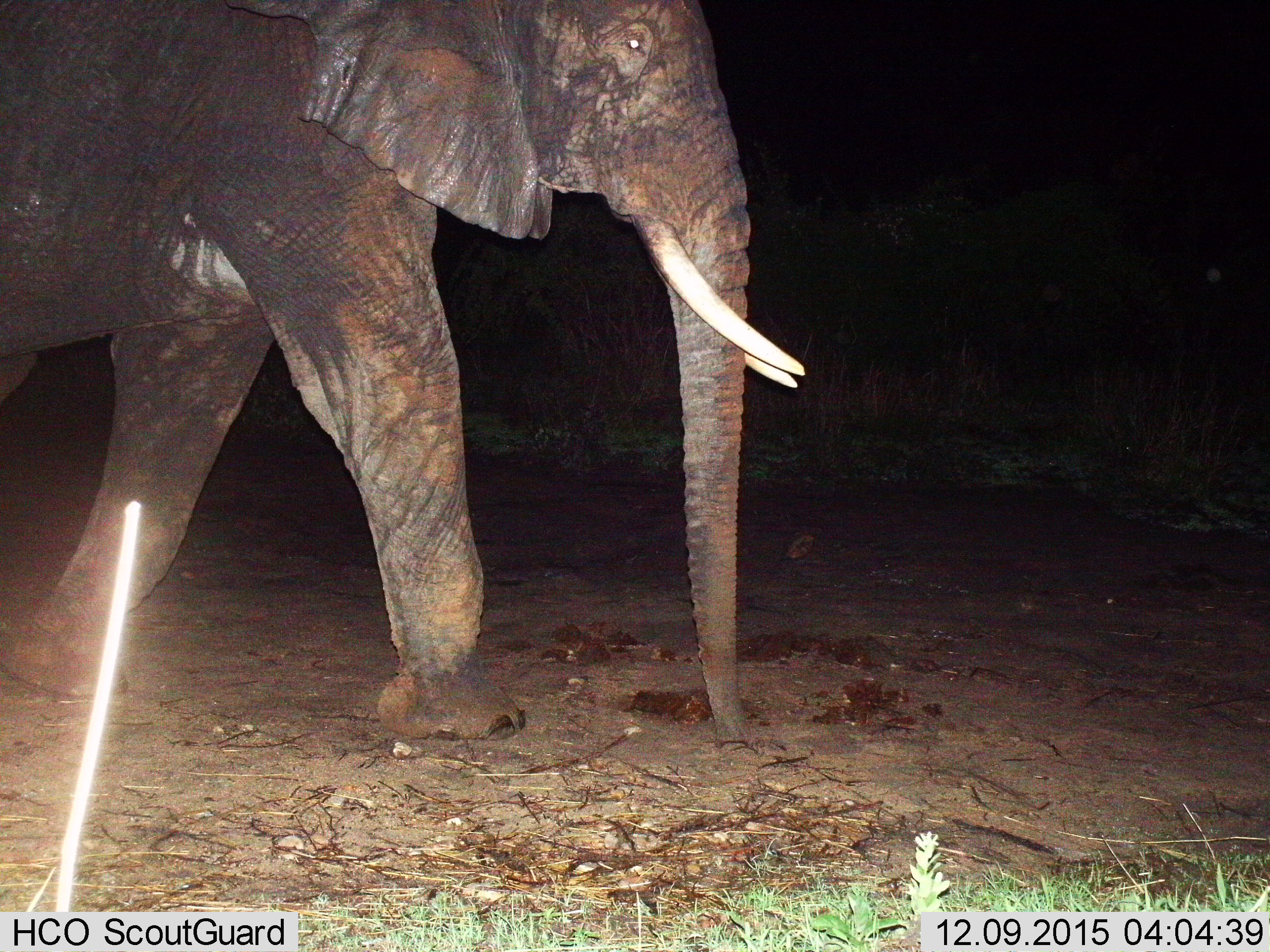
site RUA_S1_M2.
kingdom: Animalia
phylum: Chordata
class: Mammalia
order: Proboscidea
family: Elephantidae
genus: Loxodonta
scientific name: Loxodonta africana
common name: african bush elephant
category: elephant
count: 1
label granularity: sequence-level